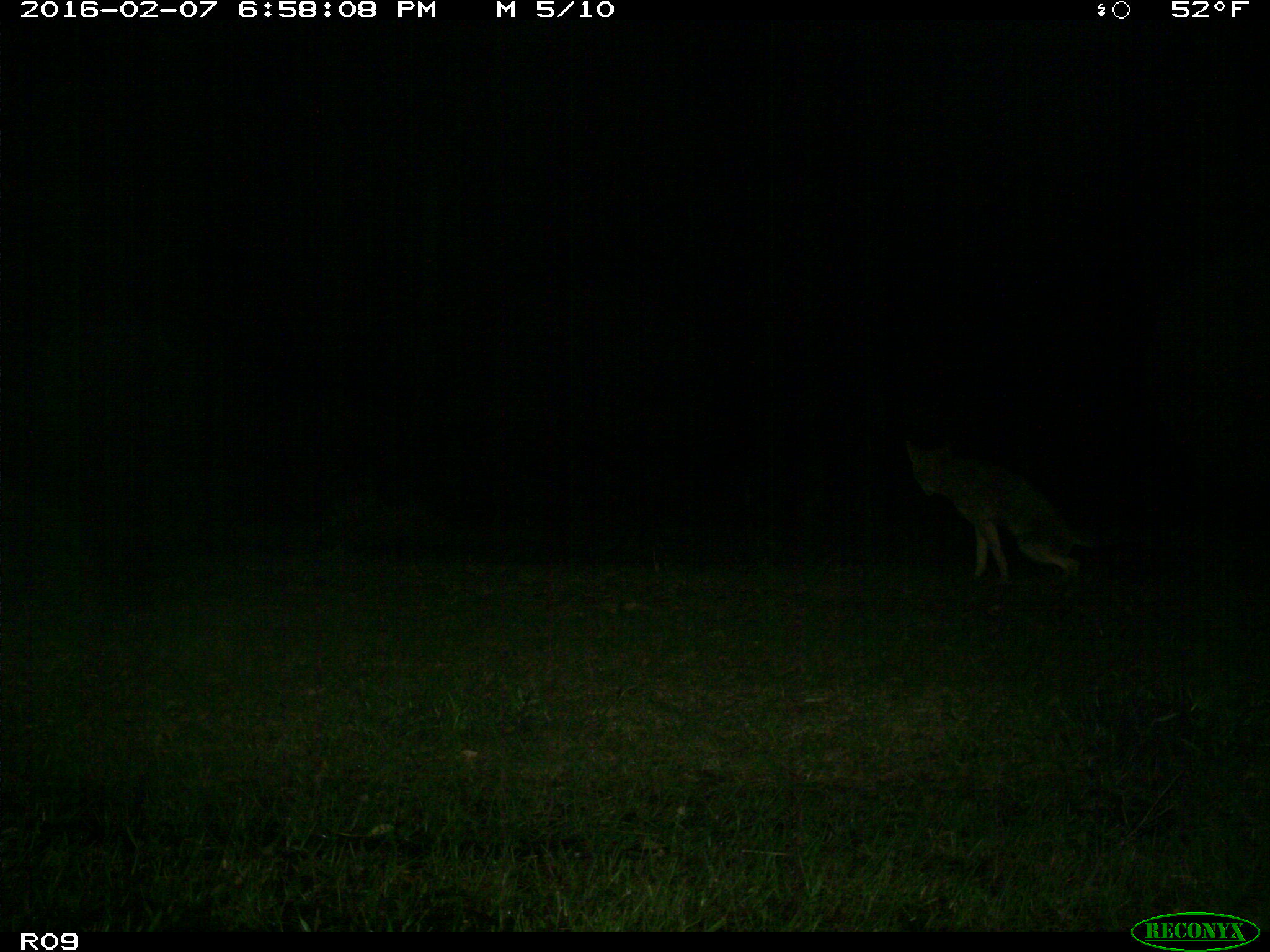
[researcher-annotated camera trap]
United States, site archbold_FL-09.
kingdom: Animalia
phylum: Chordata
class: Mammalia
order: Carnivora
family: Canidae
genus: Canis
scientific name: Canis latrans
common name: coyote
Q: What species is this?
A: Canis latrans (coyote).